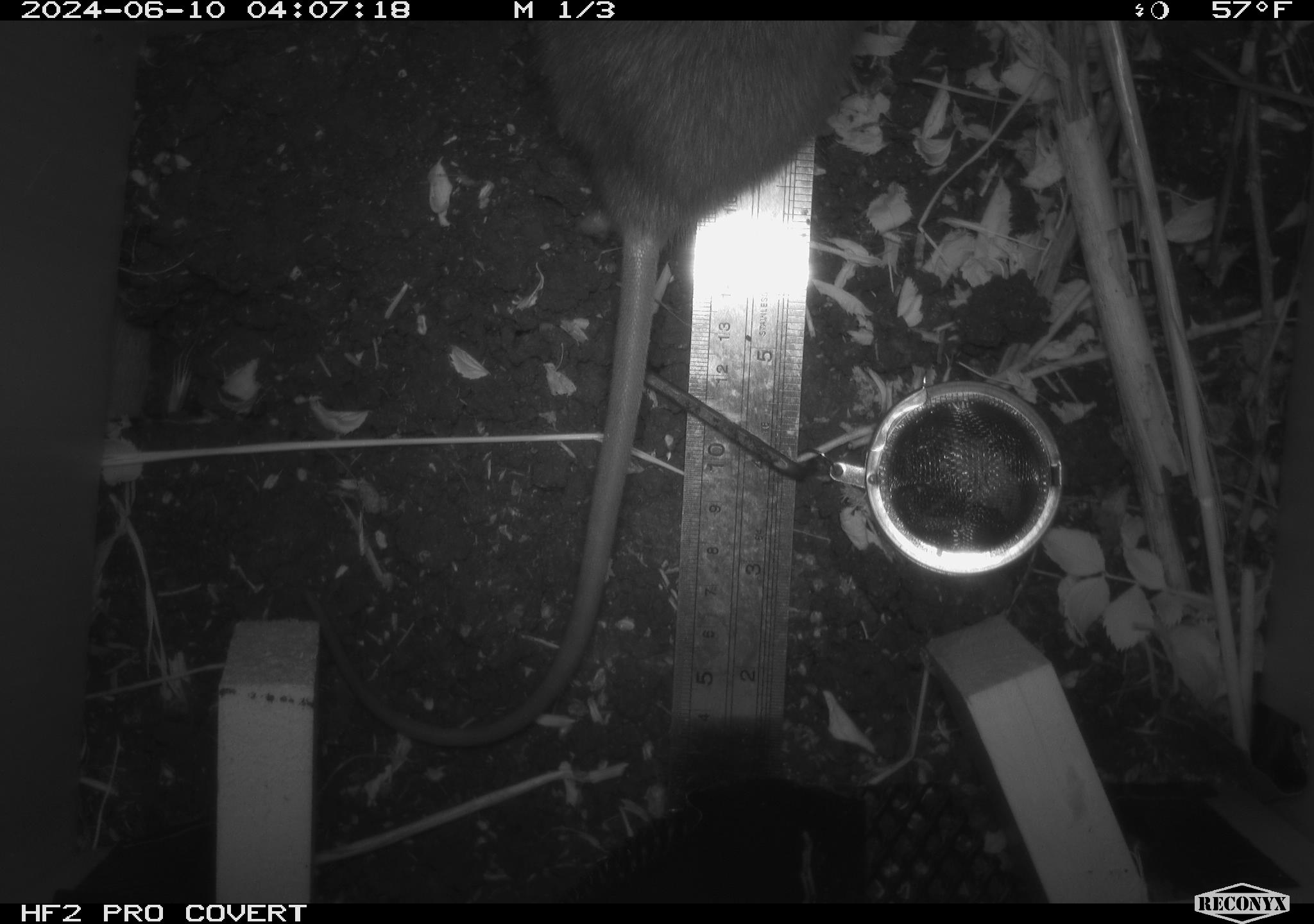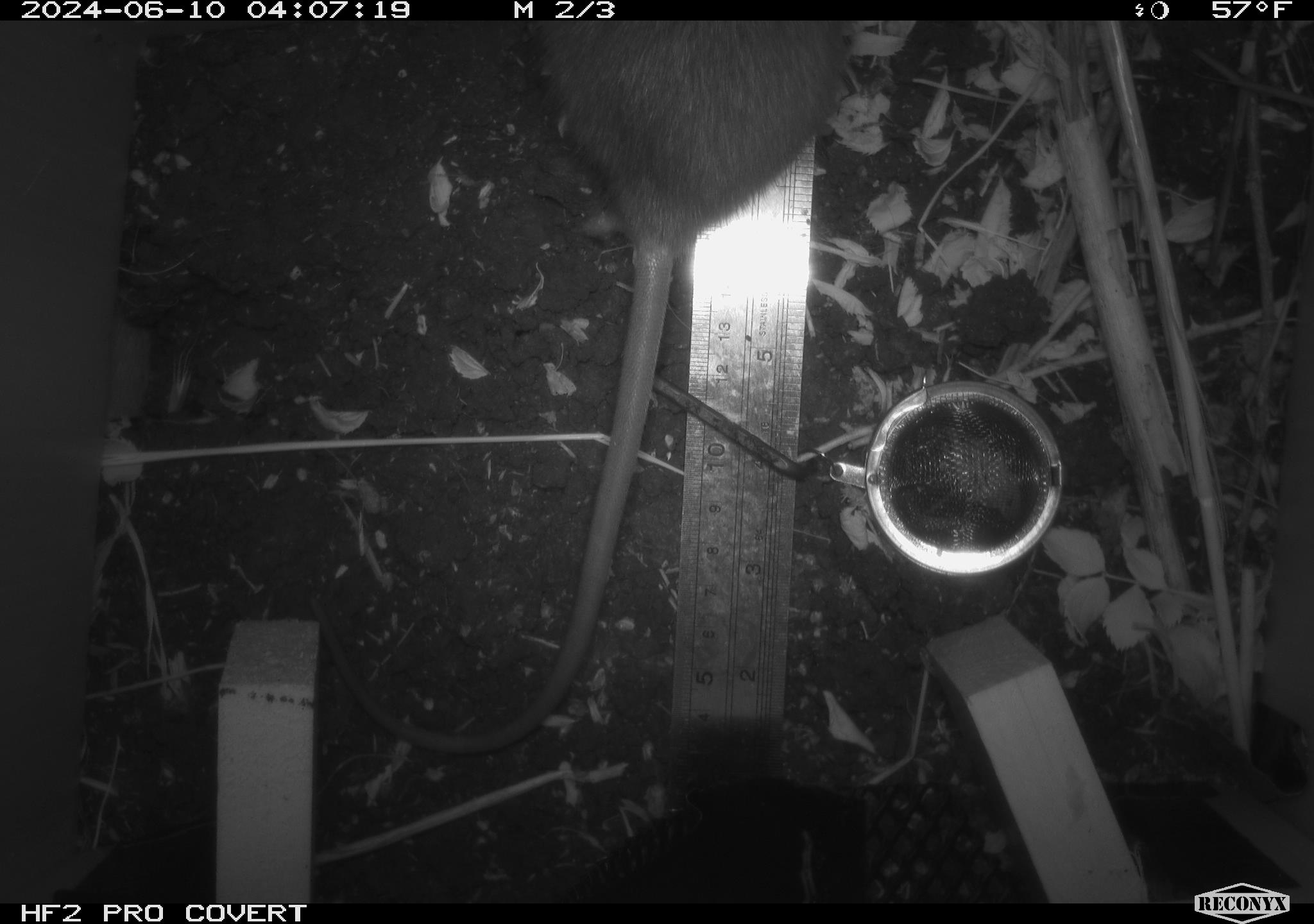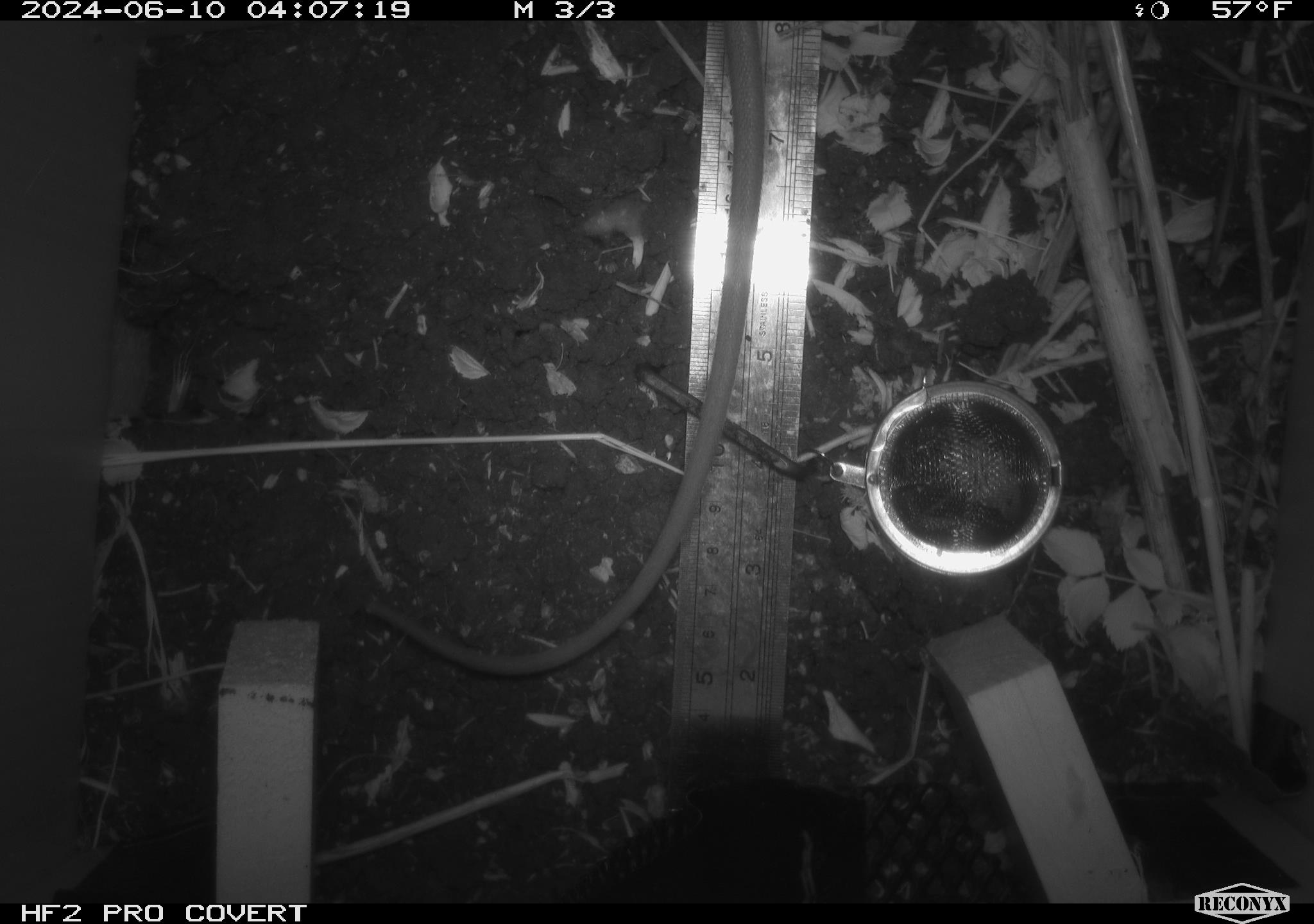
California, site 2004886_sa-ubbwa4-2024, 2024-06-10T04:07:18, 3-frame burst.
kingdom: Animalia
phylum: Chordata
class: Mammalia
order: Rodentia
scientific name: Rodentia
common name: woodrat or rat or mouse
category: woodrat or rat or mouse species